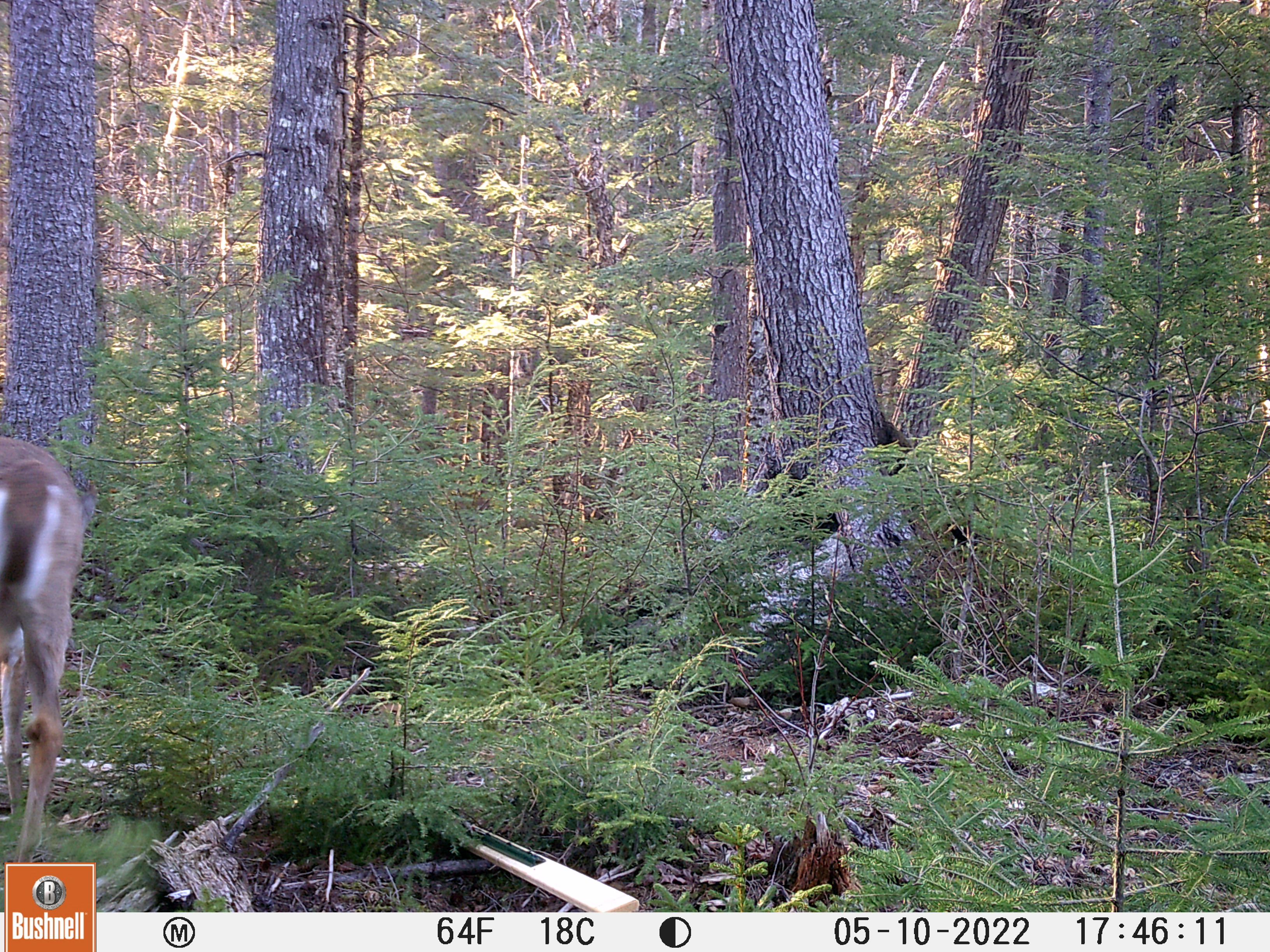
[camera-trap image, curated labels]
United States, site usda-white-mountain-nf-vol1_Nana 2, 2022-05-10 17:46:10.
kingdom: Animalia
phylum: Chordata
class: Mammalia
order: Artiodactyla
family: Cervidae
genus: Odocoileus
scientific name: Odocoileus virginianus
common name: white-tailed deer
White-tailed deer (Odocoileus virginianus).